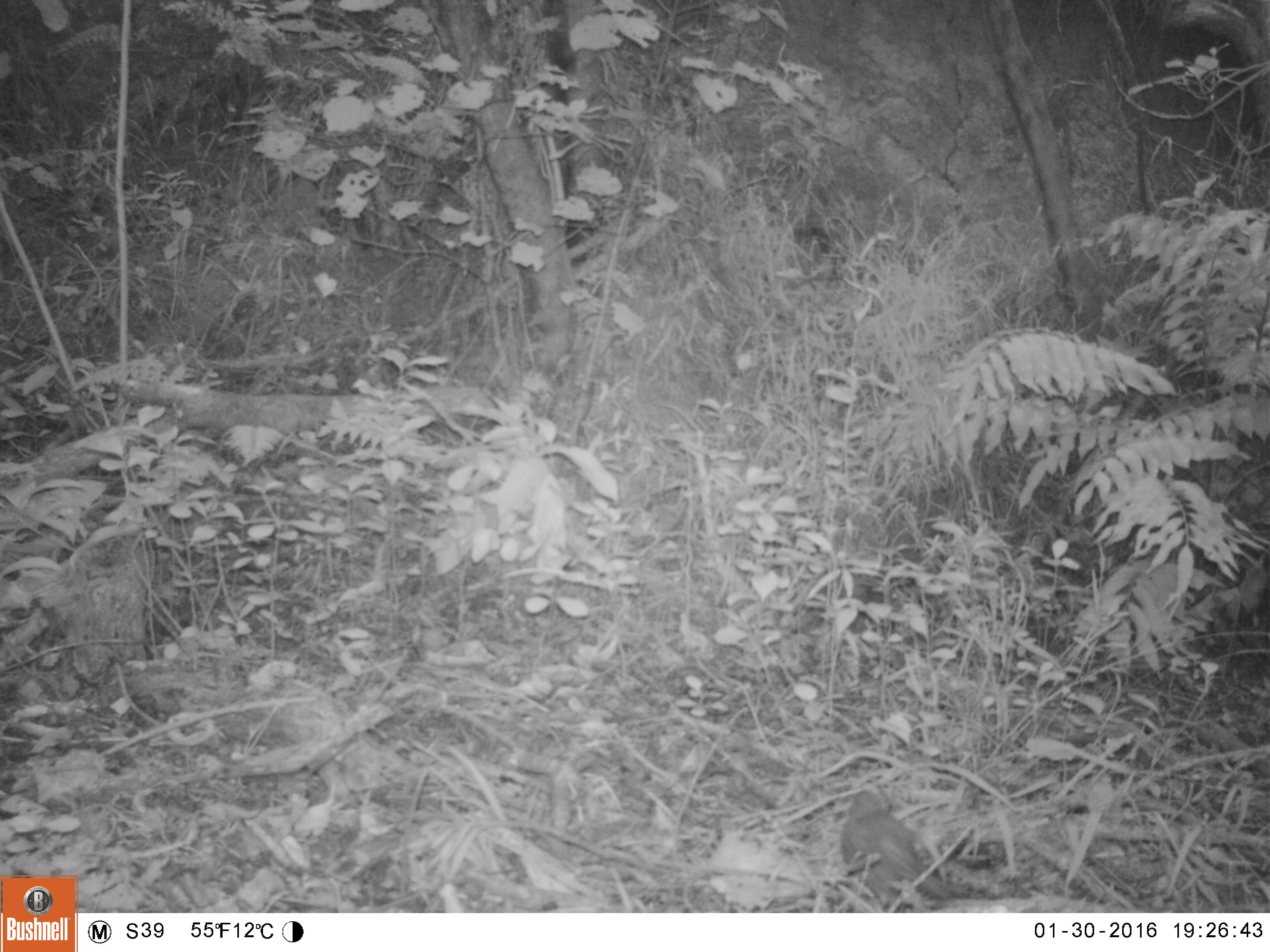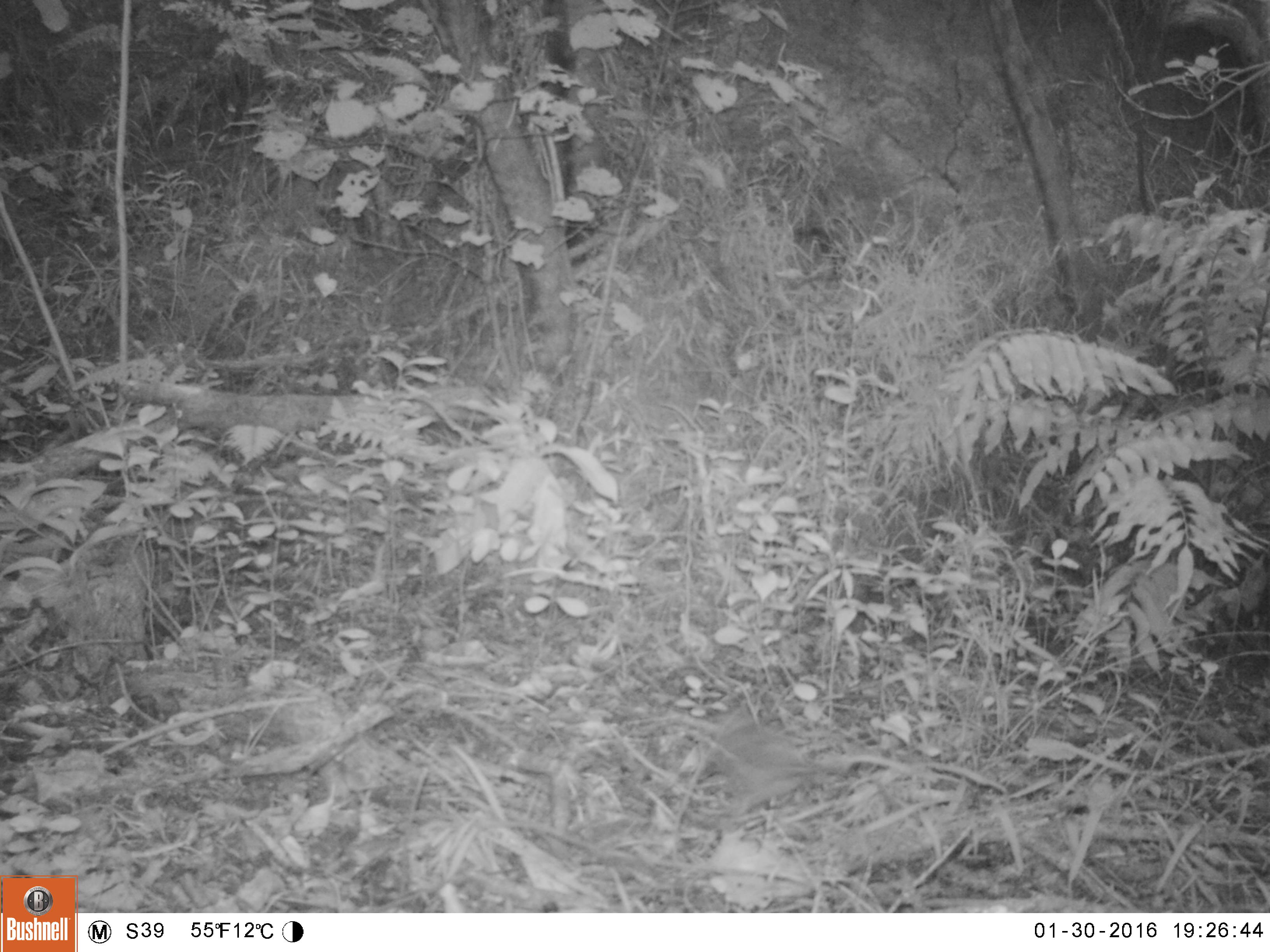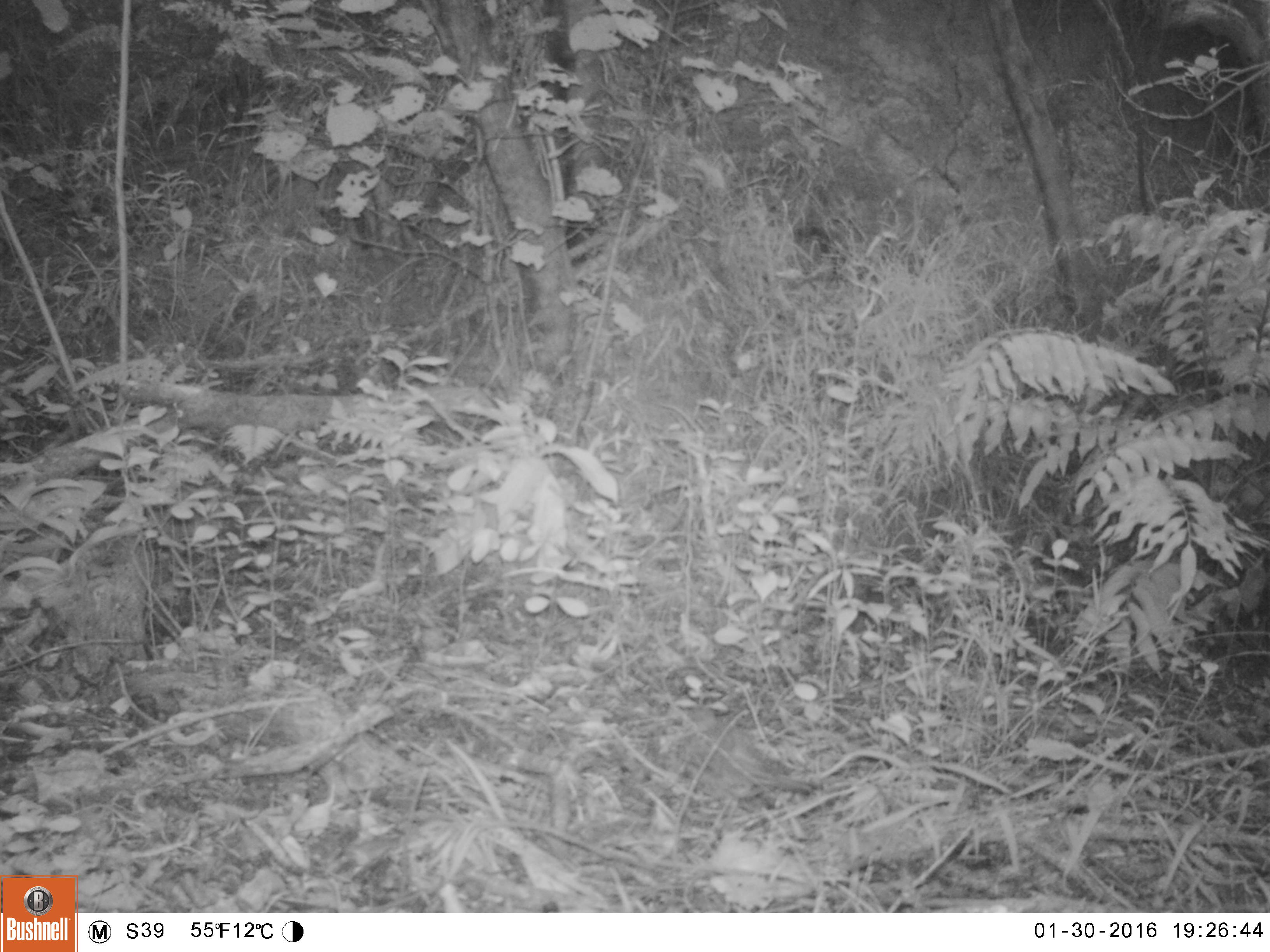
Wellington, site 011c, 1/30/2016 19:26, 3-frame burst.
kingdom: Animalia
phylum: Chordata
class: Aves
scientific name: Aves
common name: bird